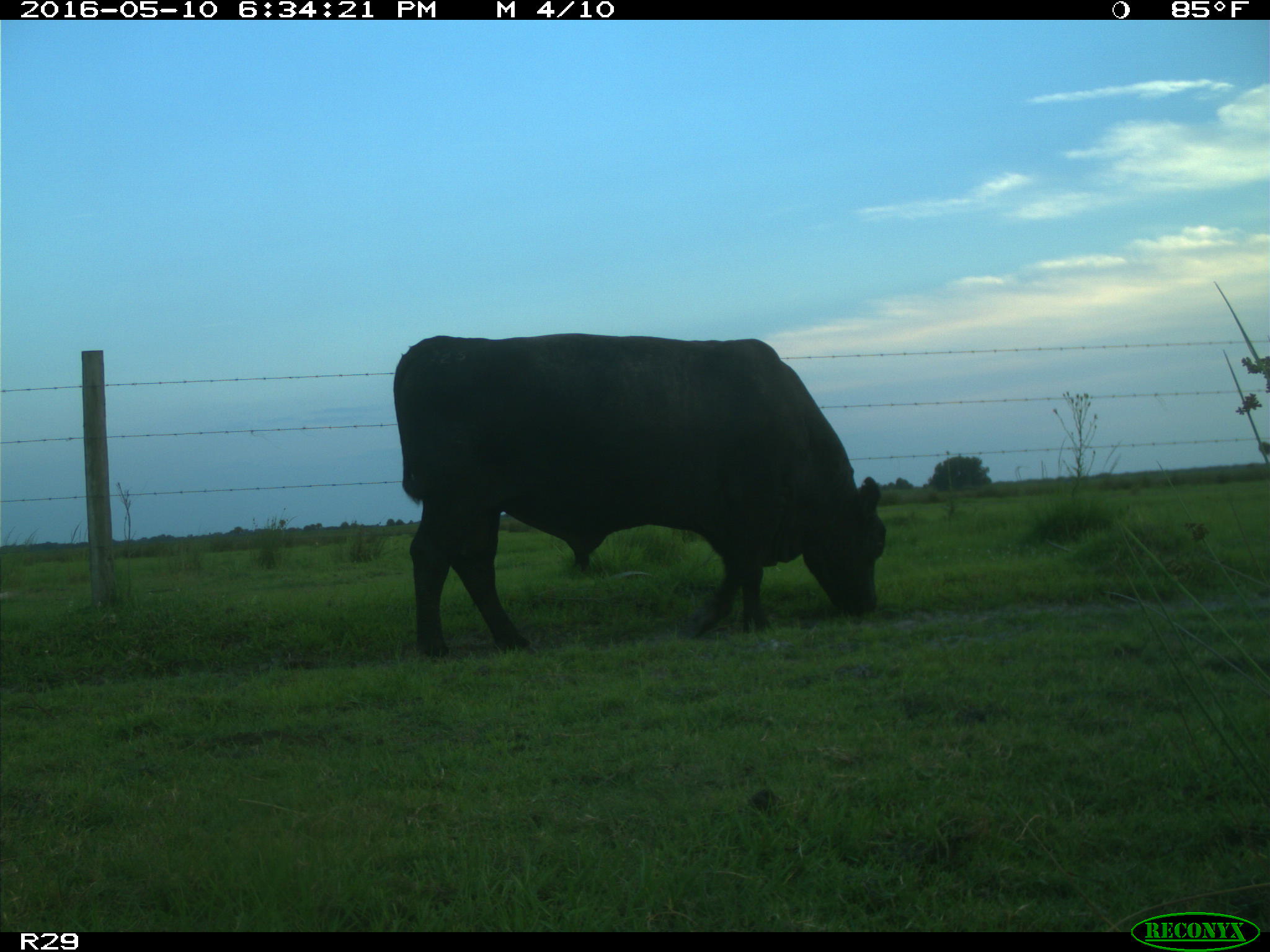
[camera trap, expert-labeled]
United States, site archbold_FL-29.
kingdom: Animalia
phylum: Chordata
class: Mammalia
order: Artiodactyla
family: Bovidae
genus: Bos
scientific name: Bos taurus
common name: domestic cow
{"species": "Bos taurus (domestic cow)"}